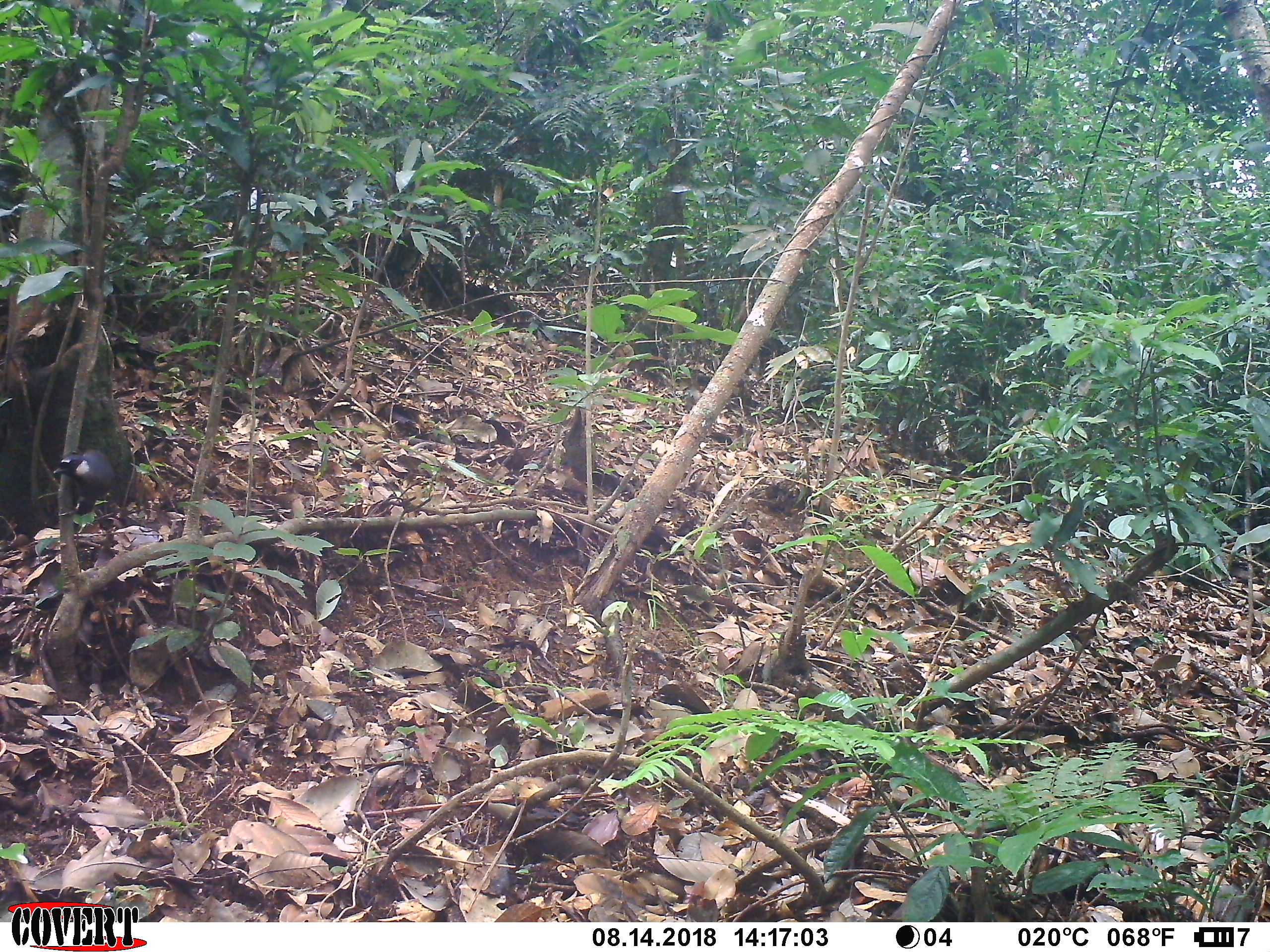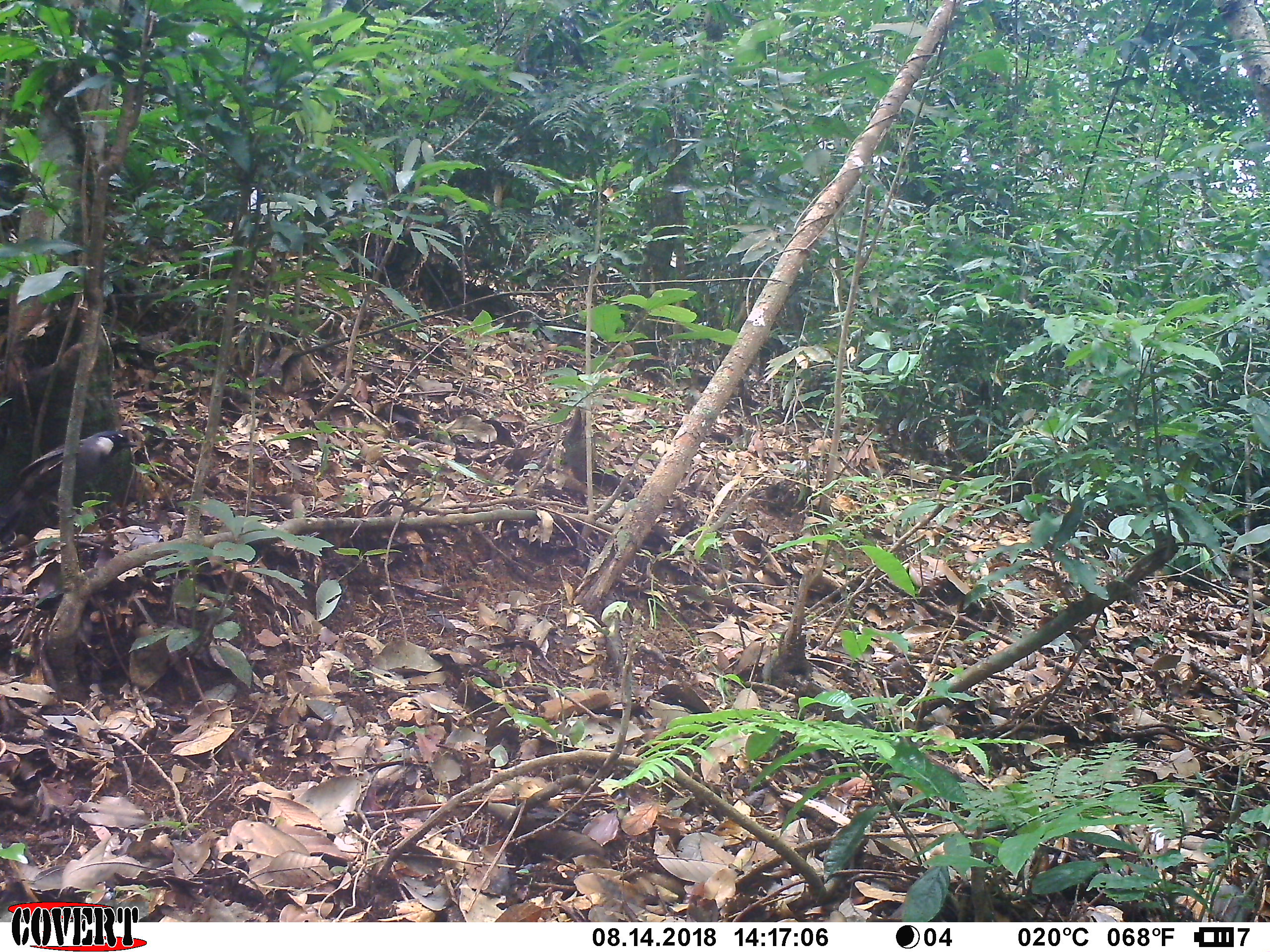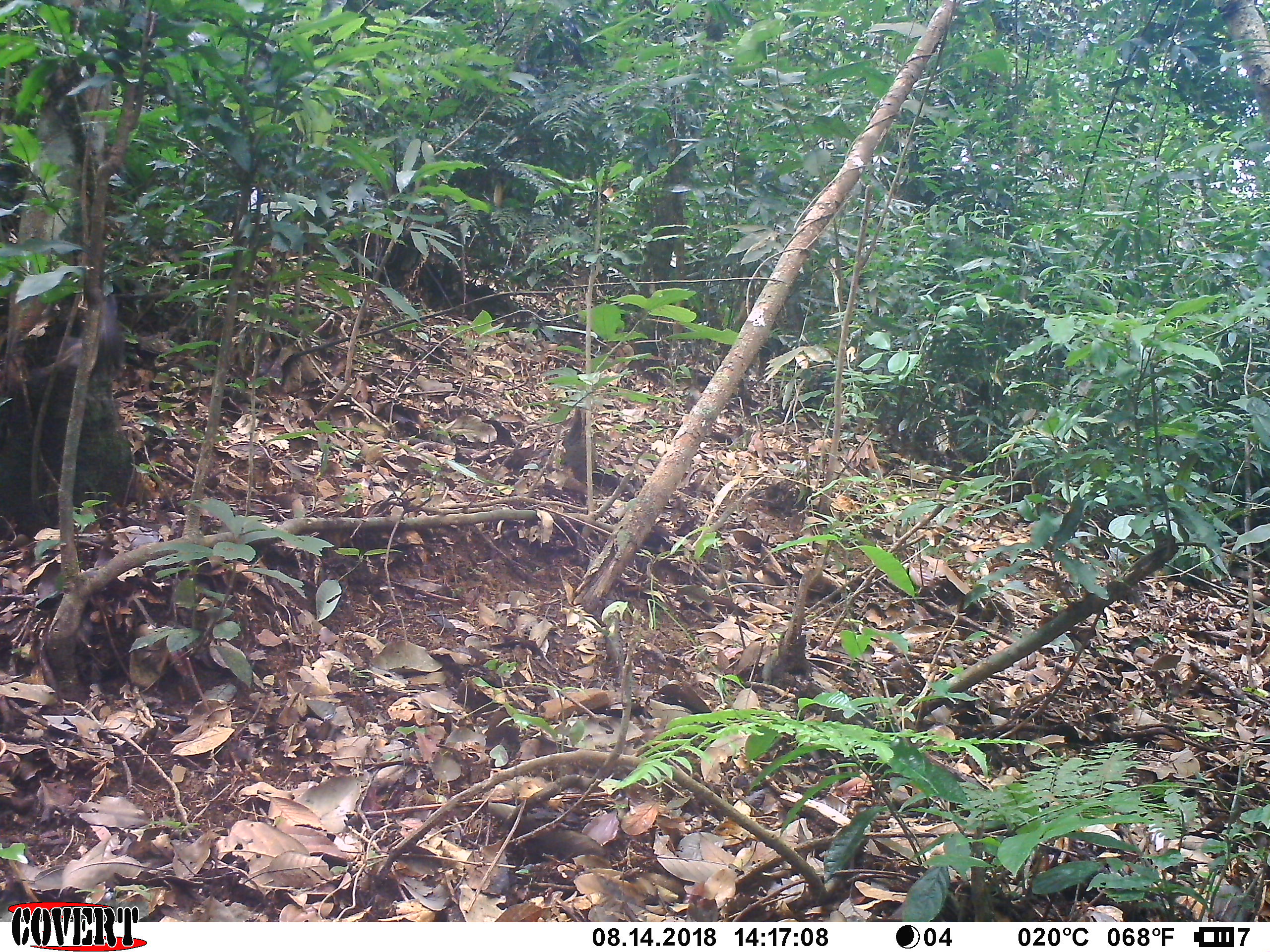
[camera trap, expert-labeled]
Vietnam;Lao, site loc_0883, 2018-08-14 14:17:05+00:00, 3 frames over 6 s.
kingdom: Animalia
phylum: Chordata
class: Aves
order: Passeriformes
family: Leiothrichidae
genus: Pterorhinus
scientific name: Pterorhinus chinensis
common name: black-throated laughingthrush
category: black throated laughingthrush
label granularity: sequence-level